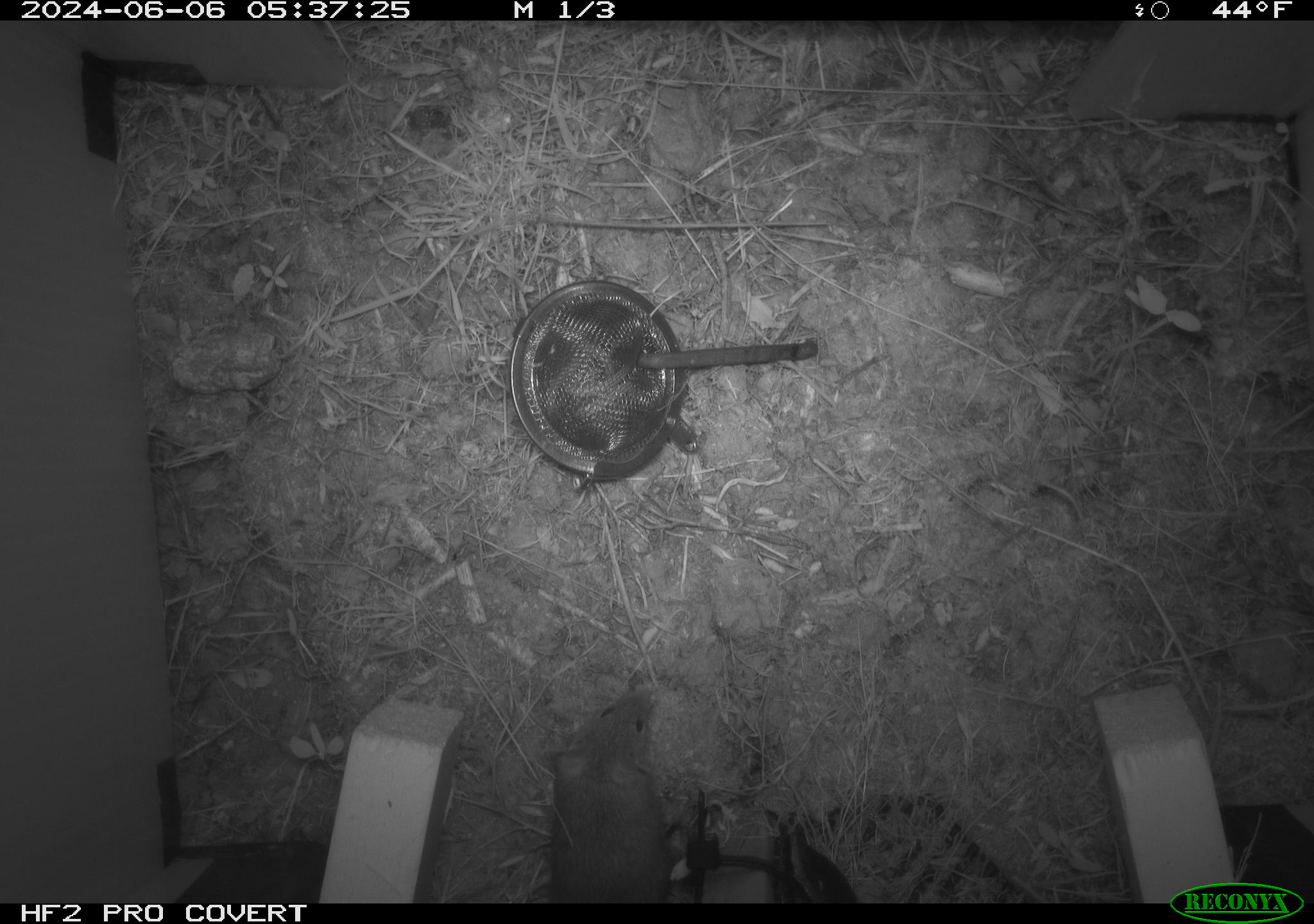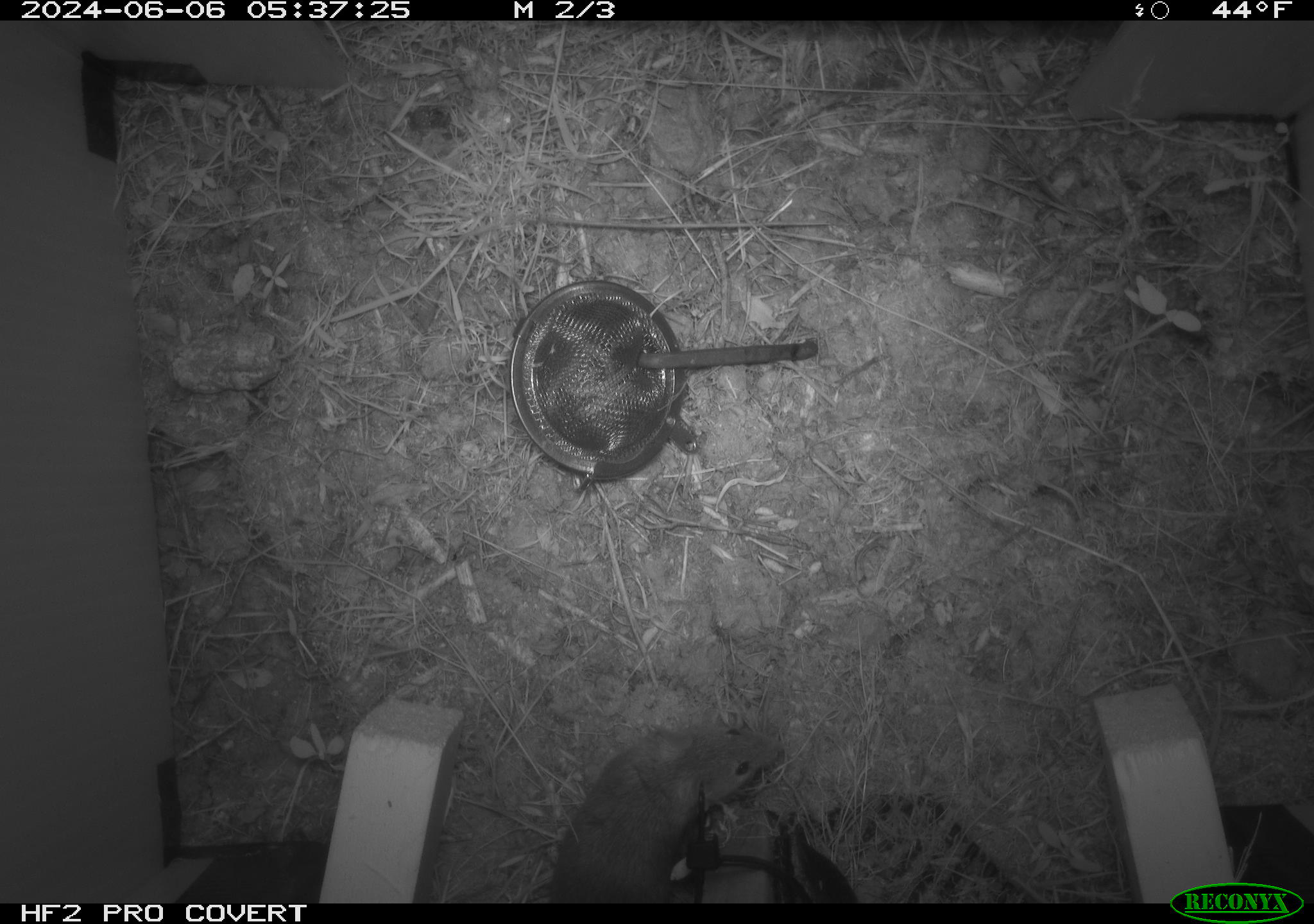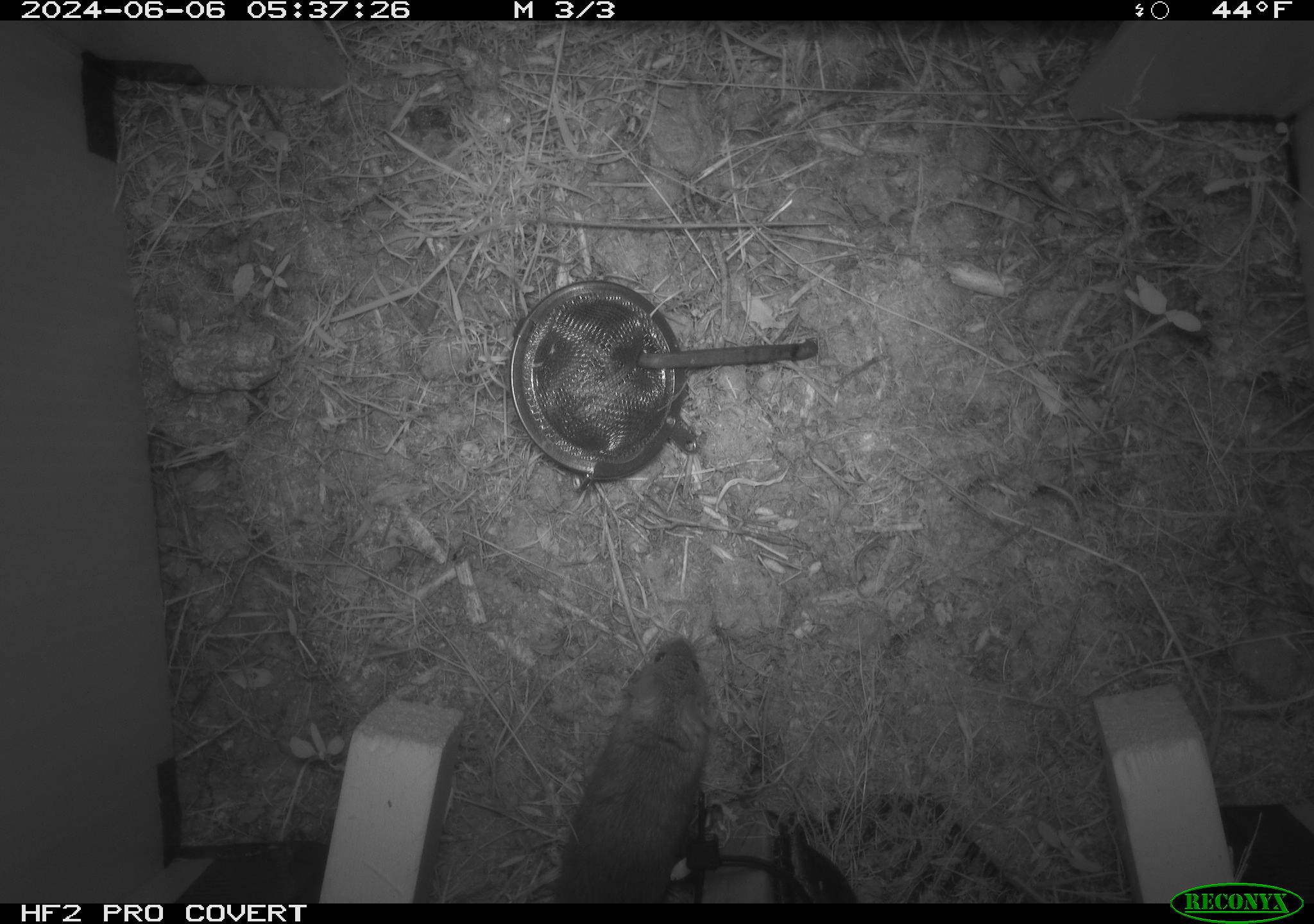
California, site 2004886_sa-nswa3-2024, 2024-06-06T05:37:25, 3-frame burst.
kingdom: Animalia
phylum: Chordata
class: Mammalia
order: Rodentia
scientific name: Rodentia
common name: rodent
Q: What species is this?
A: Rodent (Rodentia).